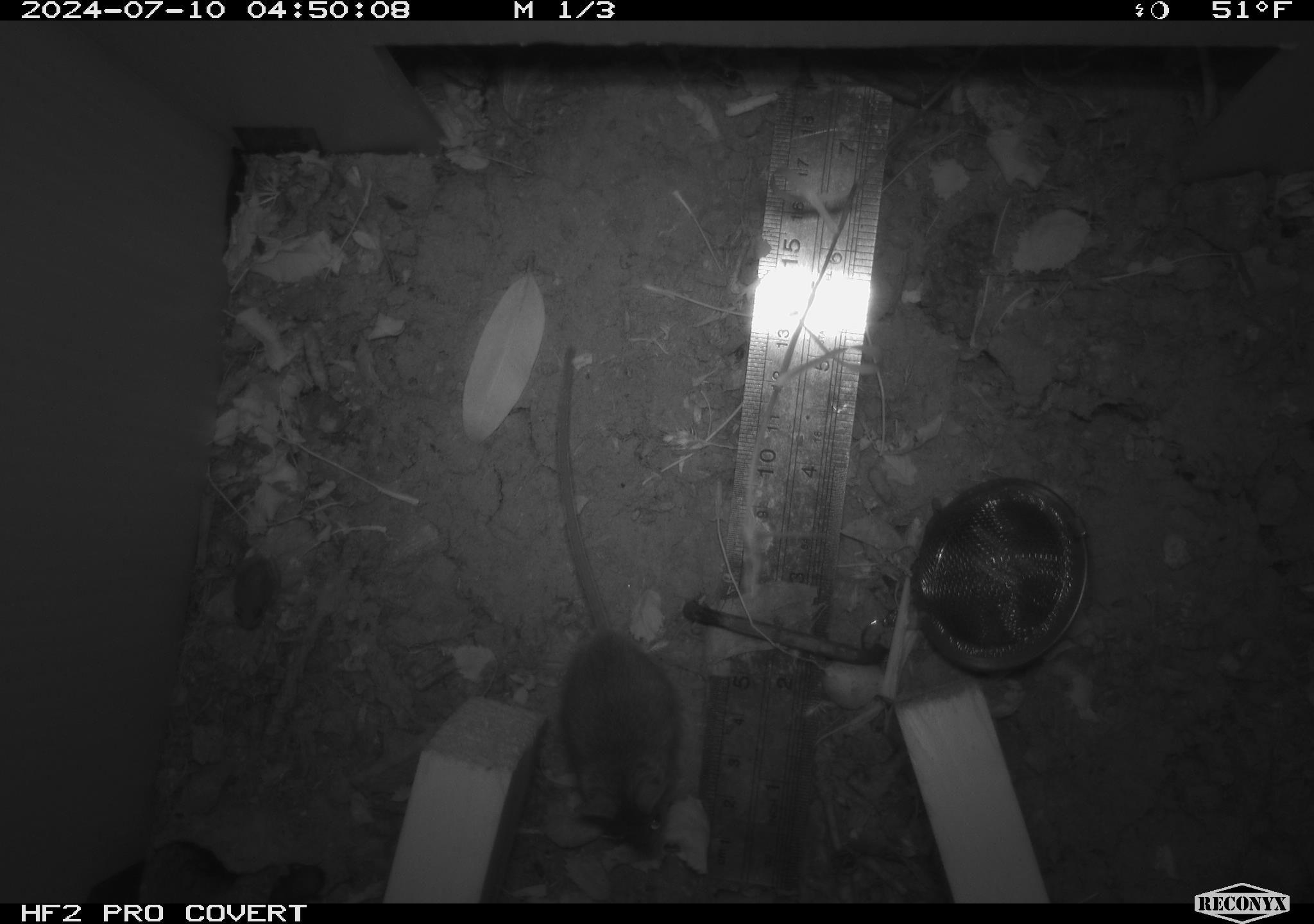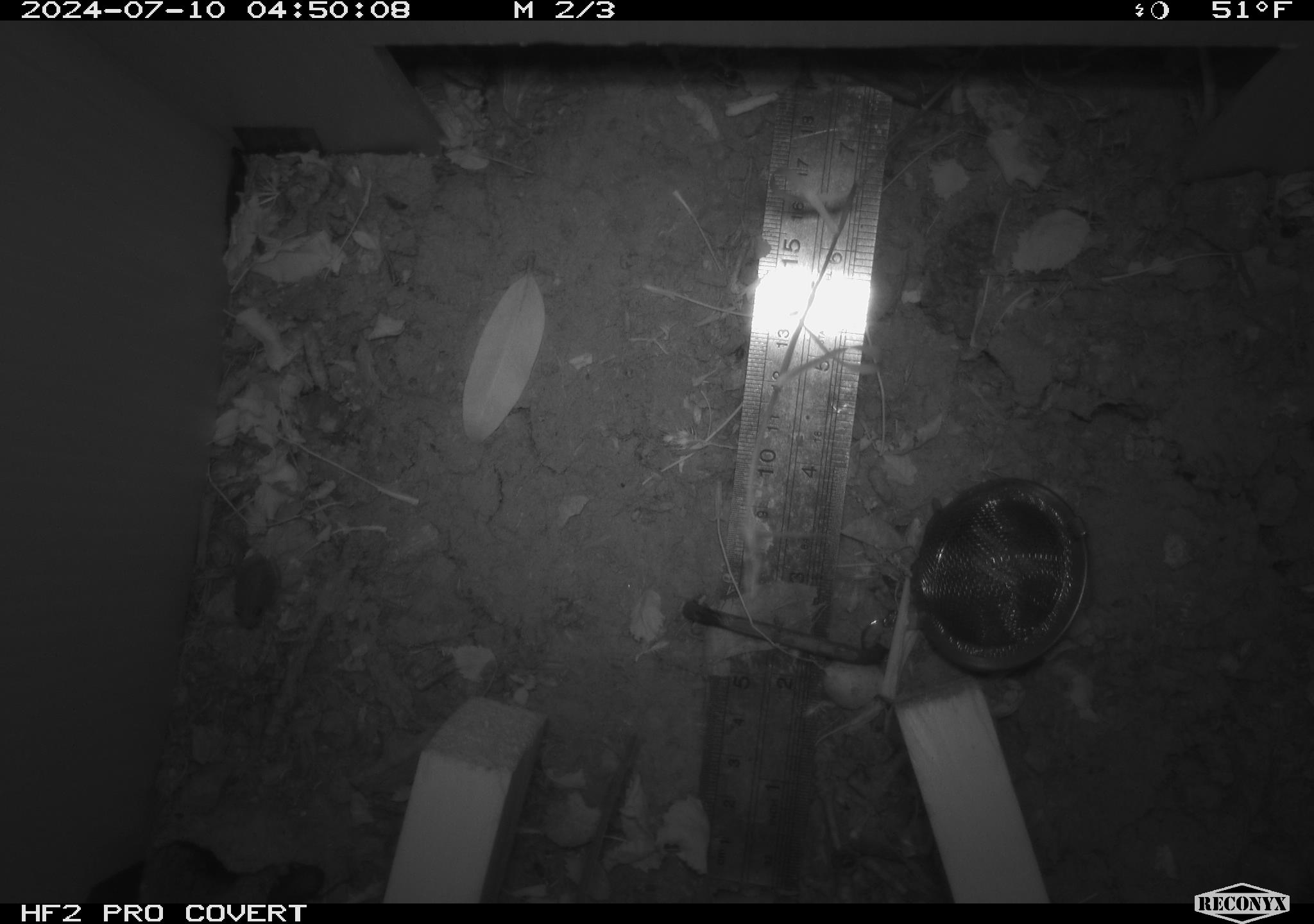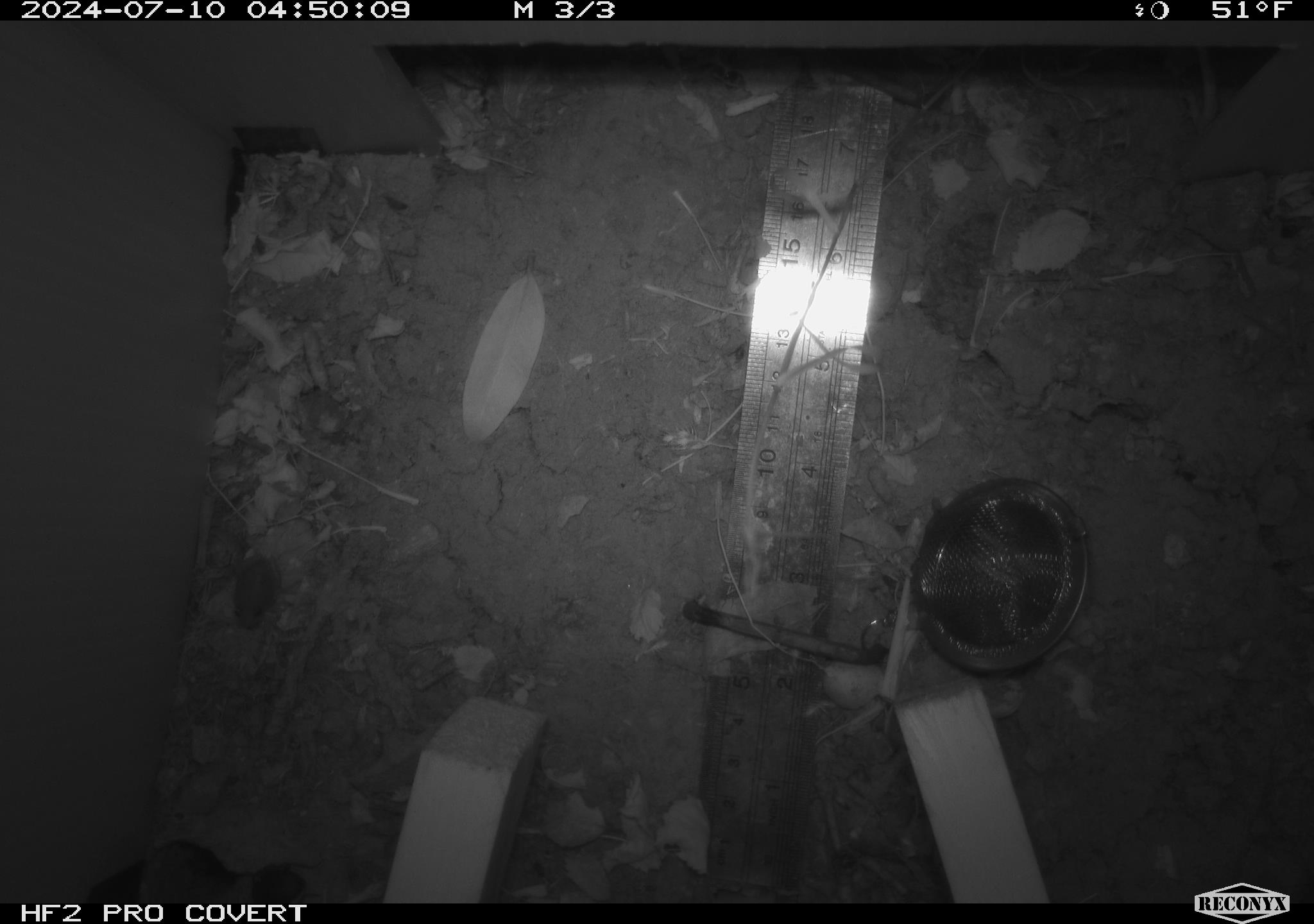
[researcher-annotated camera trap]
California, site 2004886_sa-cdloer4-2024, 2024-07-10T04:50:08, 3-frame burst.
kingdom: Animalia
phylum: Chordata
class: Mammalia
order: Rodentia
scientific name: Rodentia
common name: rodent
Rodent (Rodentia).